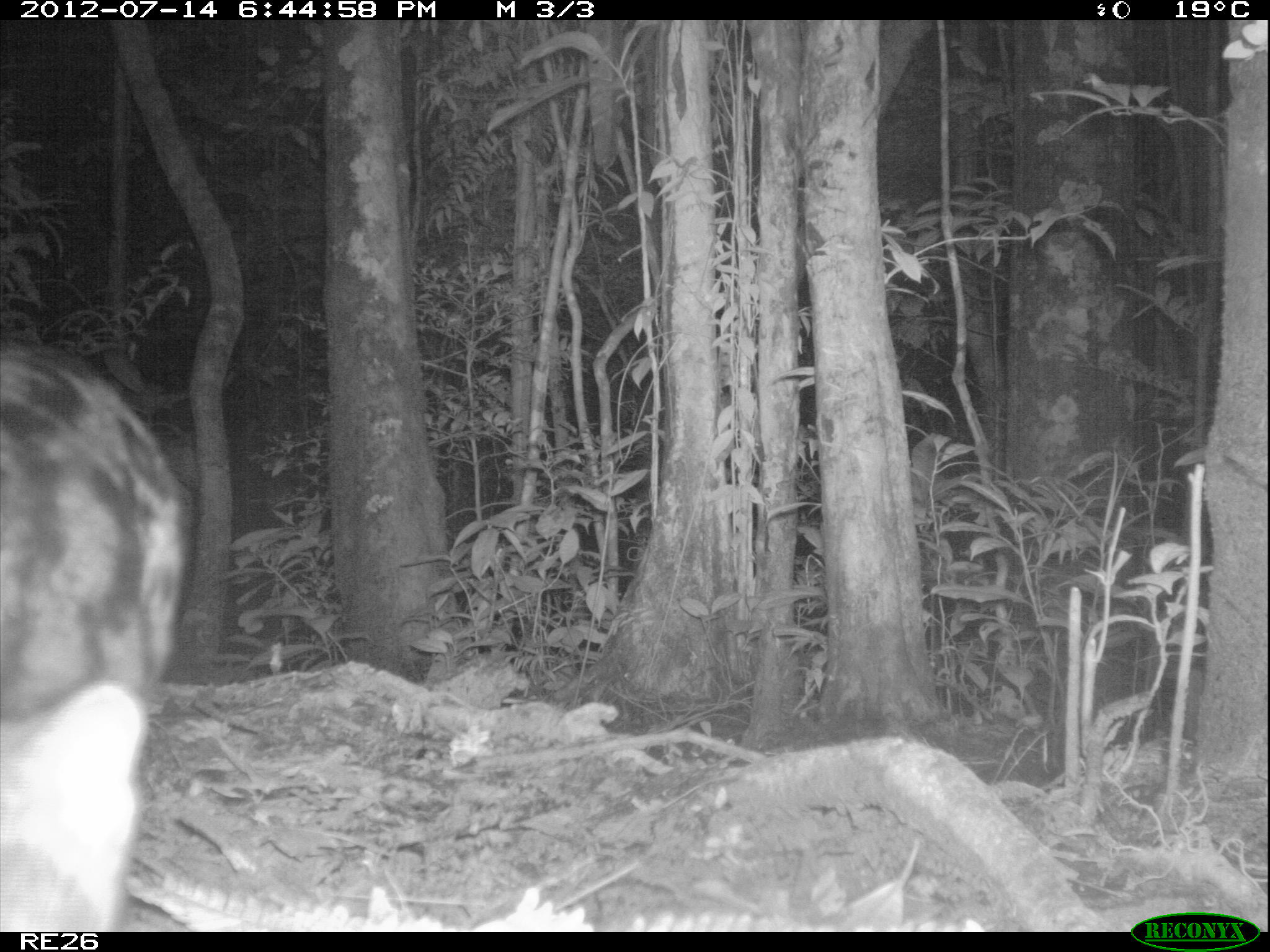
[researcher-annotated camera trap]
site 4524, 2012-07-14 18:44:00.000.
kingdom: Animalia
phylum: Chordata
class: Mammalia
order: Carnivora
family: Eupleridae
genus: Fossa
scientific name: Fossa fossana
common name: fanaloka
Fossa fossana (fanaloka), count 1.